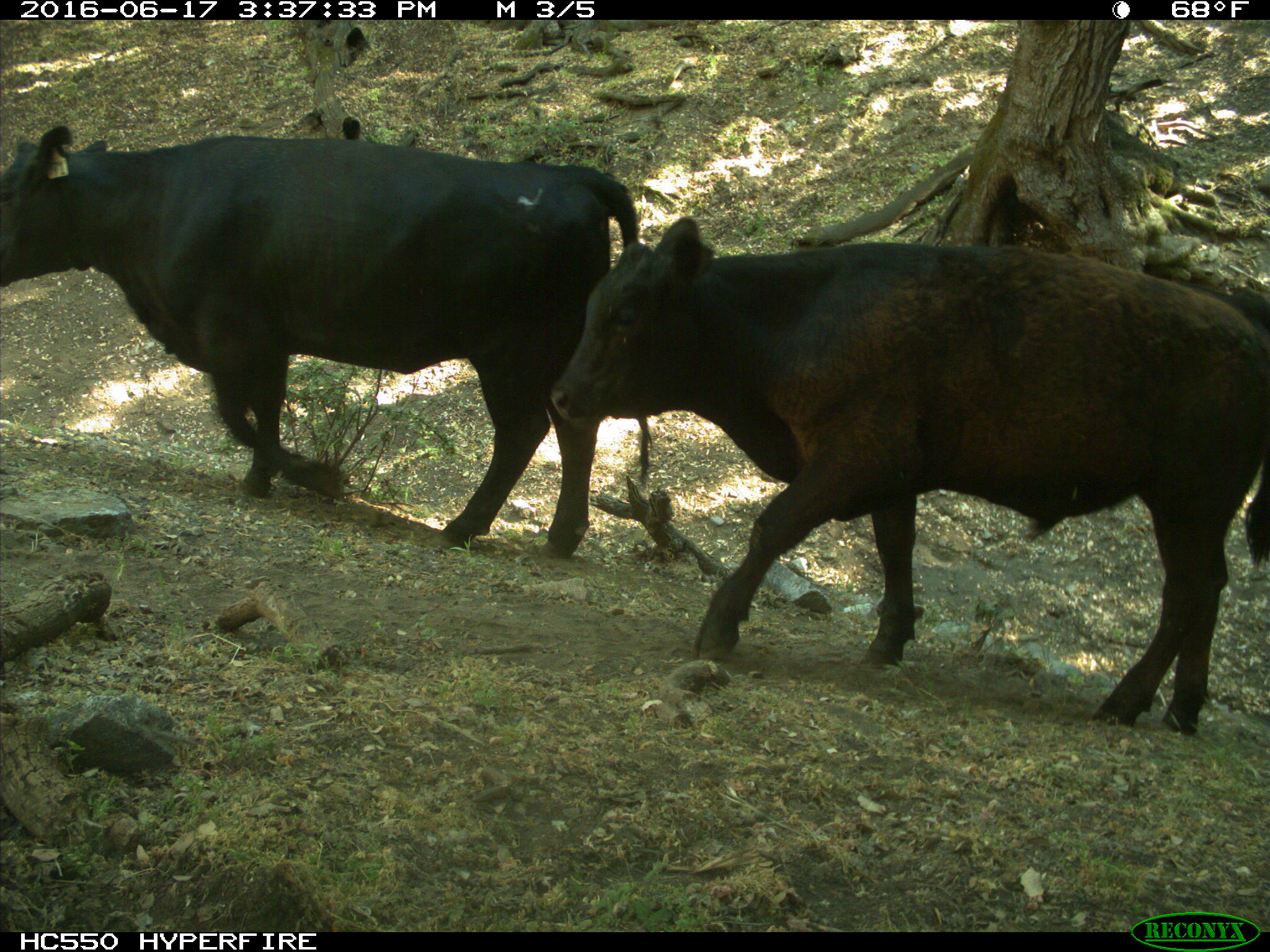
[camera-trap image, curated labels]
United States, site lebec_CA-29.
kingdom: Animalia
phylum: Chordata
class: Mammalia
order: Artiodactyla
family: Bovidae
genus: Bos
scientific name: Bos taurus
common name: domestic cow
Bos taurus (domestic cow).